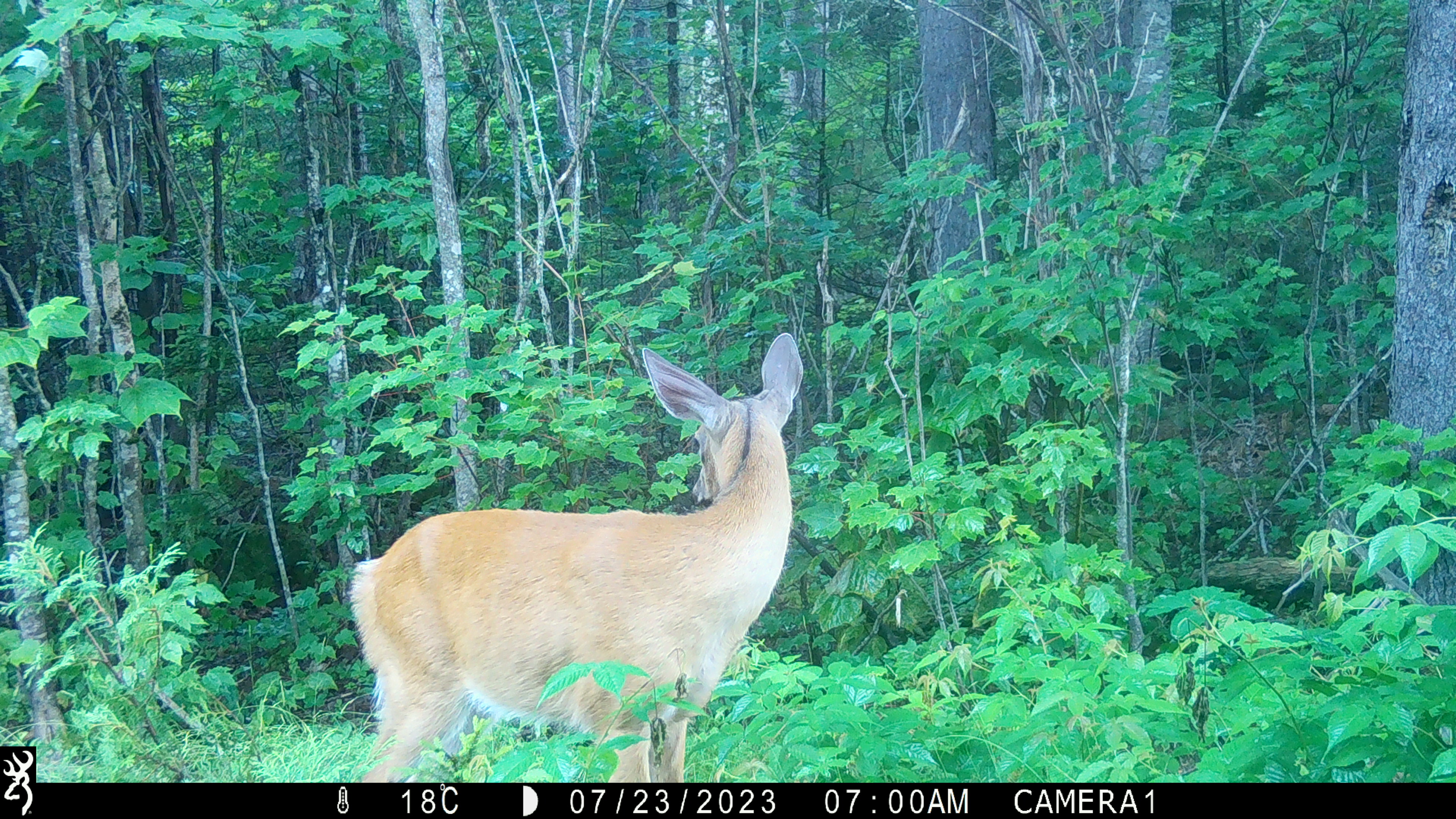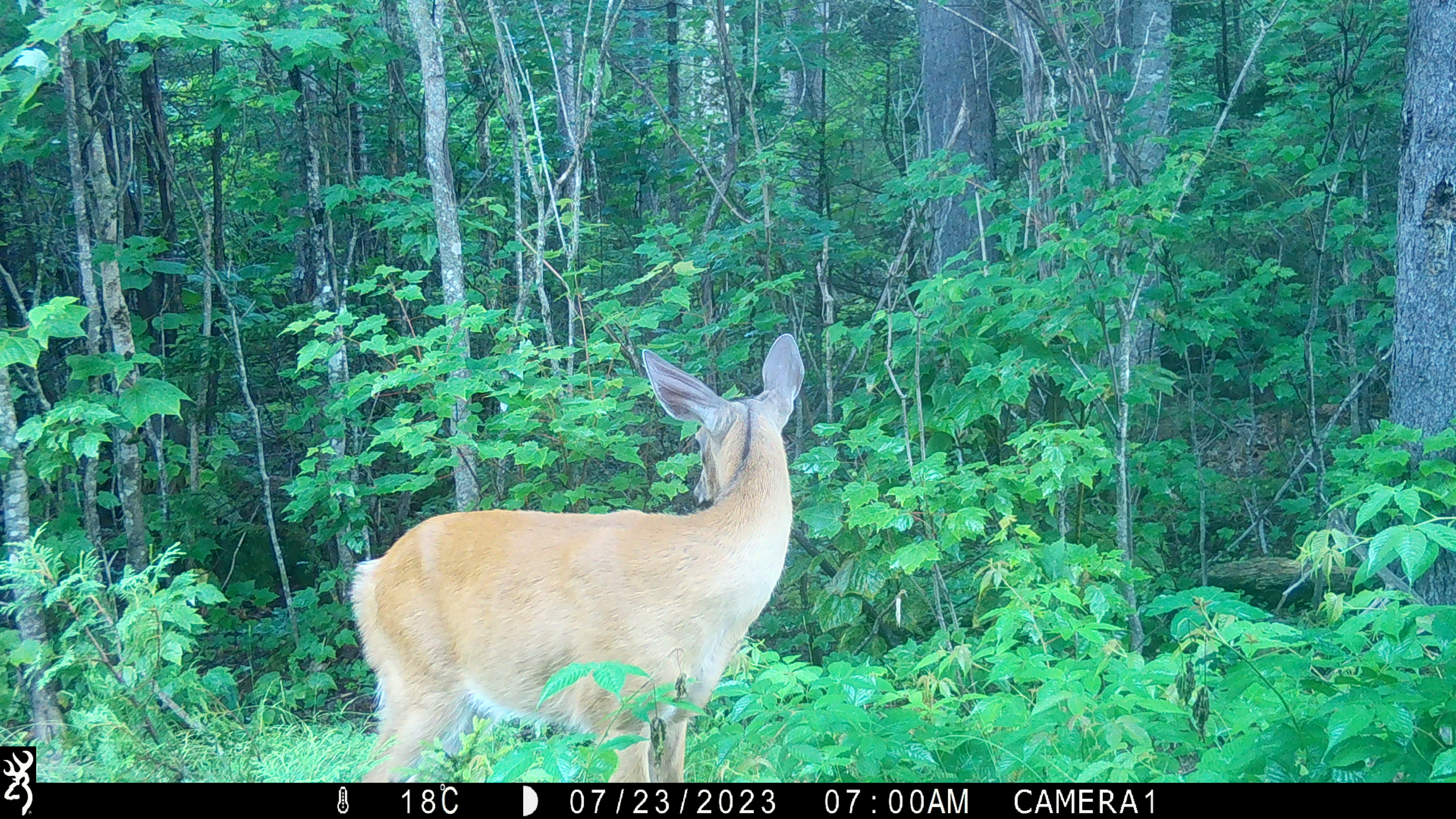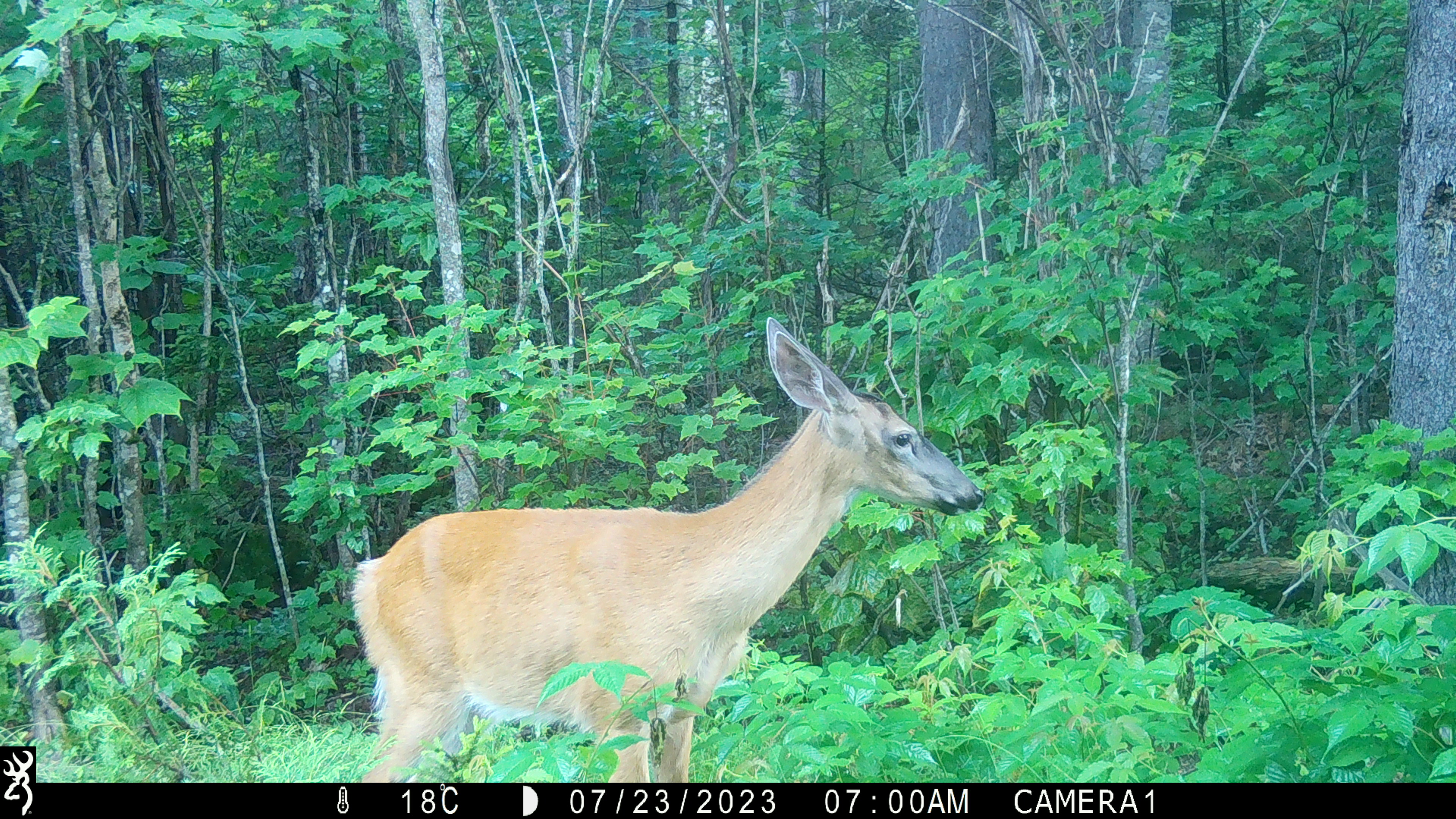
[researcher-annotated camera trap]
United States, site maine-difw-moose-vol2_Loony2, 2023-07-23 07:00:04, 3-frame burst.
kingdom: Animalia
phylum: Chordata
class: Mammalia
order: Artiodactyla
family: Cervidae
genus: Odocoileus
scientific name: Odocoileus virginianus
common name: white-tailed deer